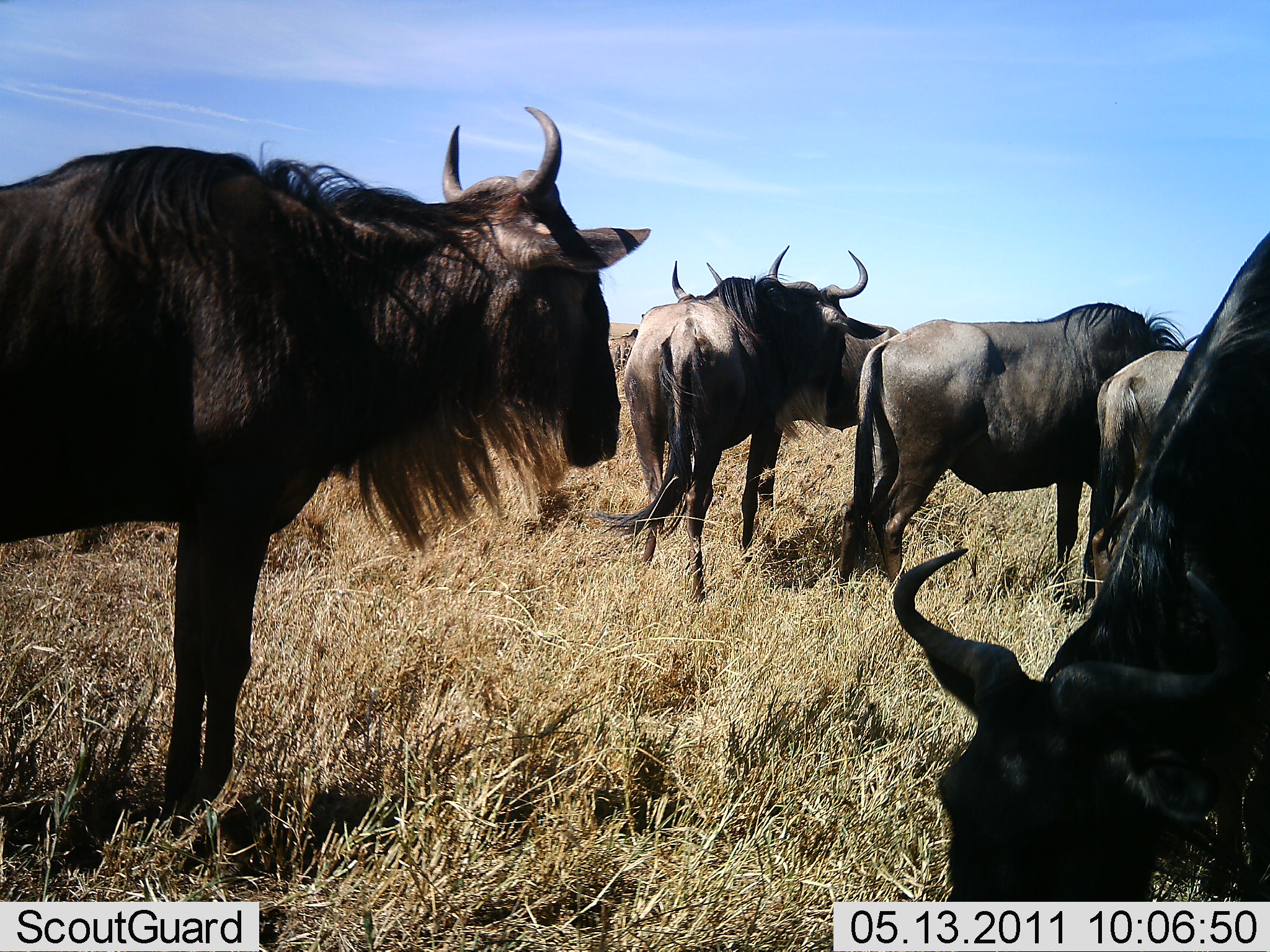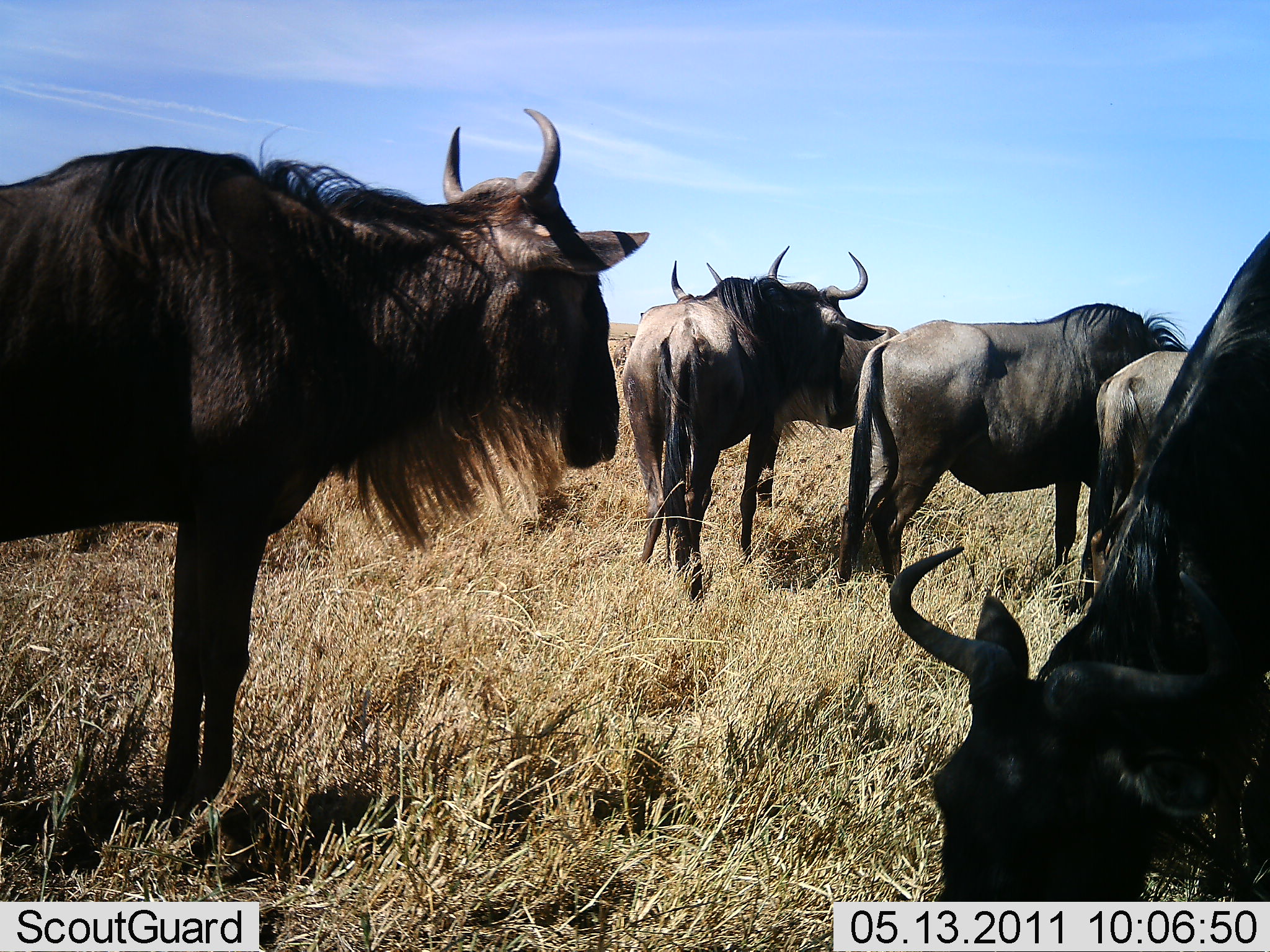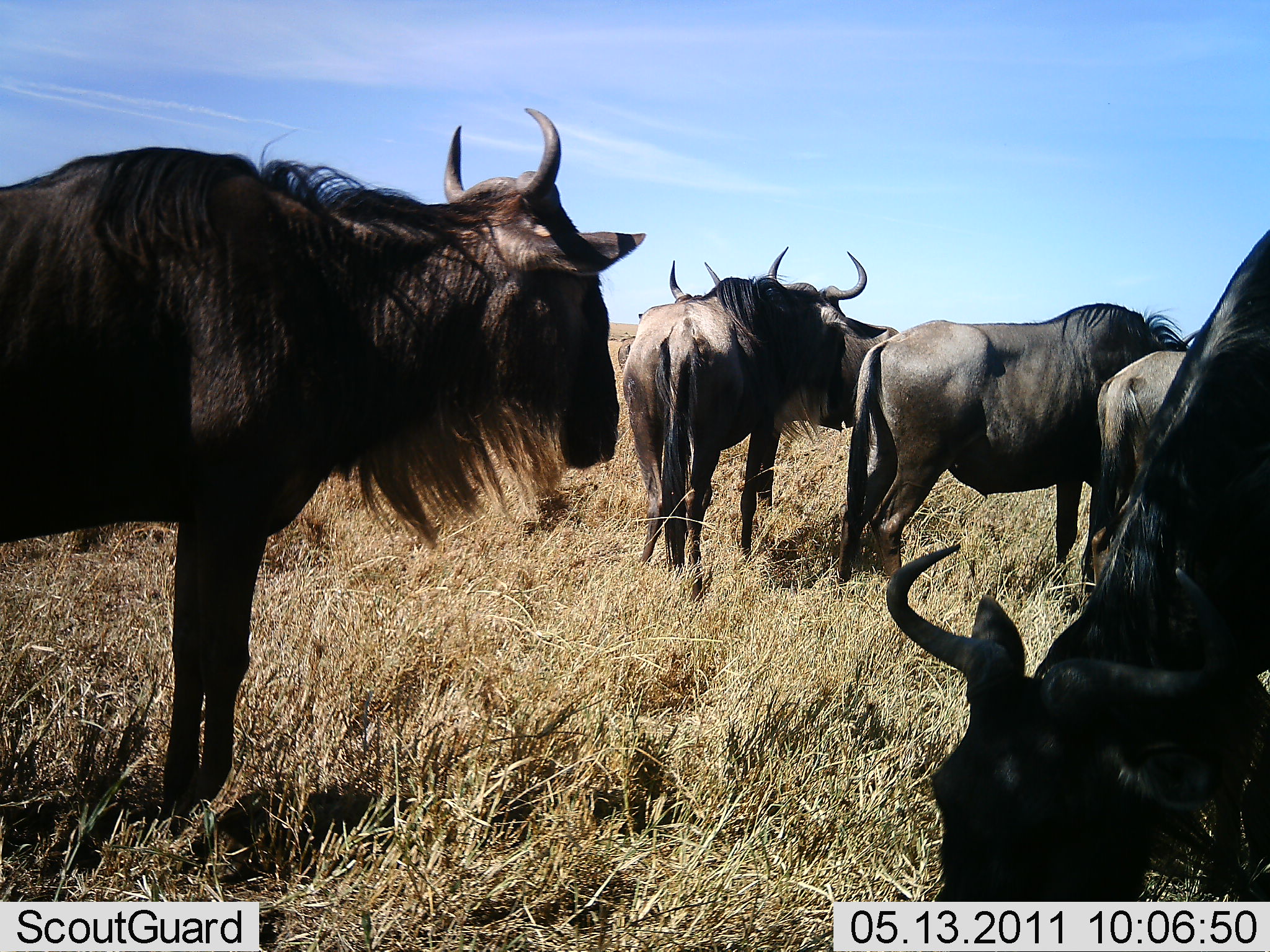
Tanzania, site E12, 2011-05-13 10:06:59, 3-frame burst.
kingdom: Animalia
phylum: Chordata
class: Mammalia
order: Artiodactyla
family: Bovidae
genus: Connochaetes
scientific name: Connochaetes taurinus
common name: blue wildebeest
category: wildebeest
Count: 6.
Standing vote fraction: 100%.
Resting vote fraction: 0%.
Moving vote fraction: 0%.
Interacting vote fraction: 0%.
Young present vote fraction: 0%.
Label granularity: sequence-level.